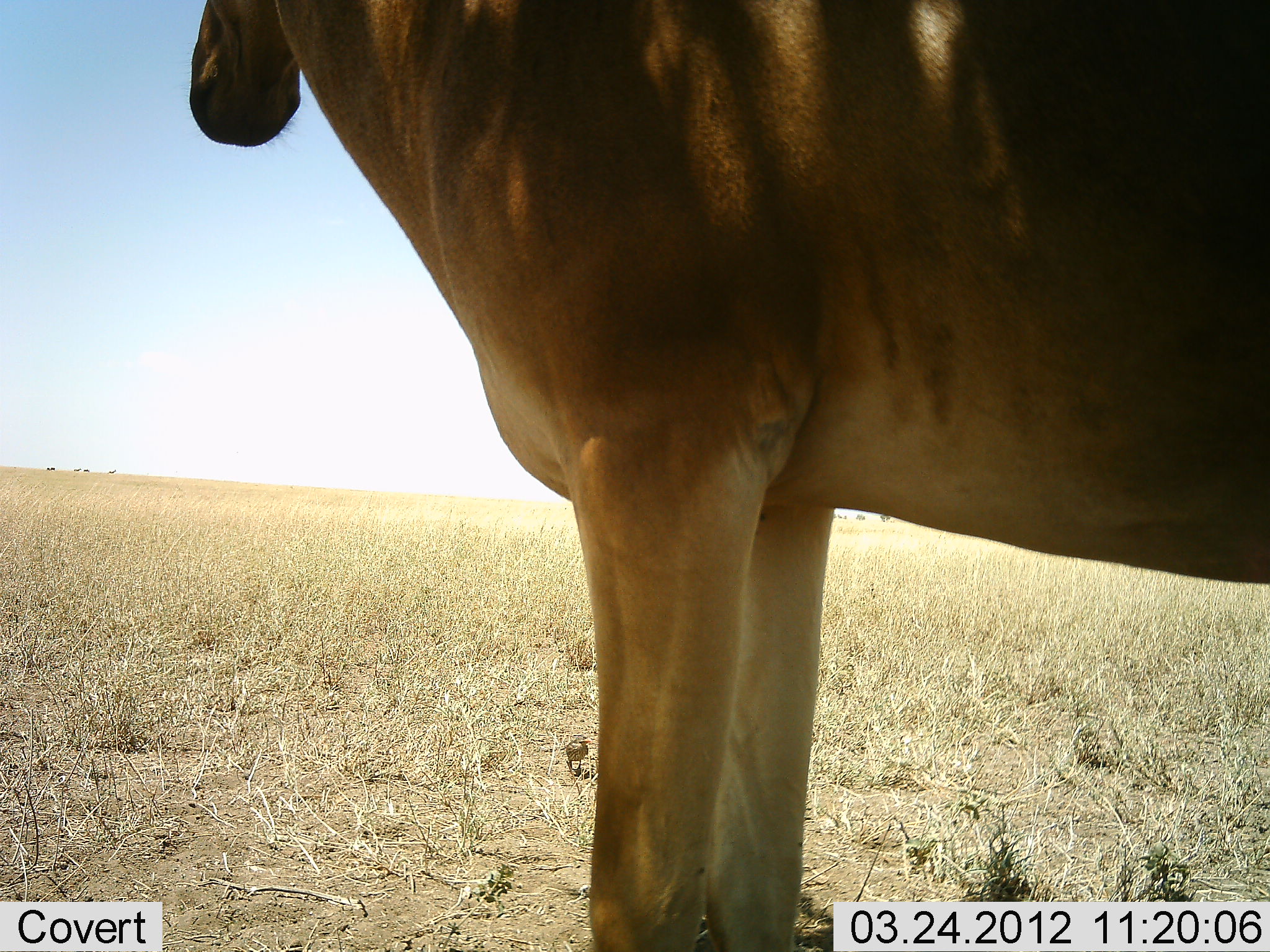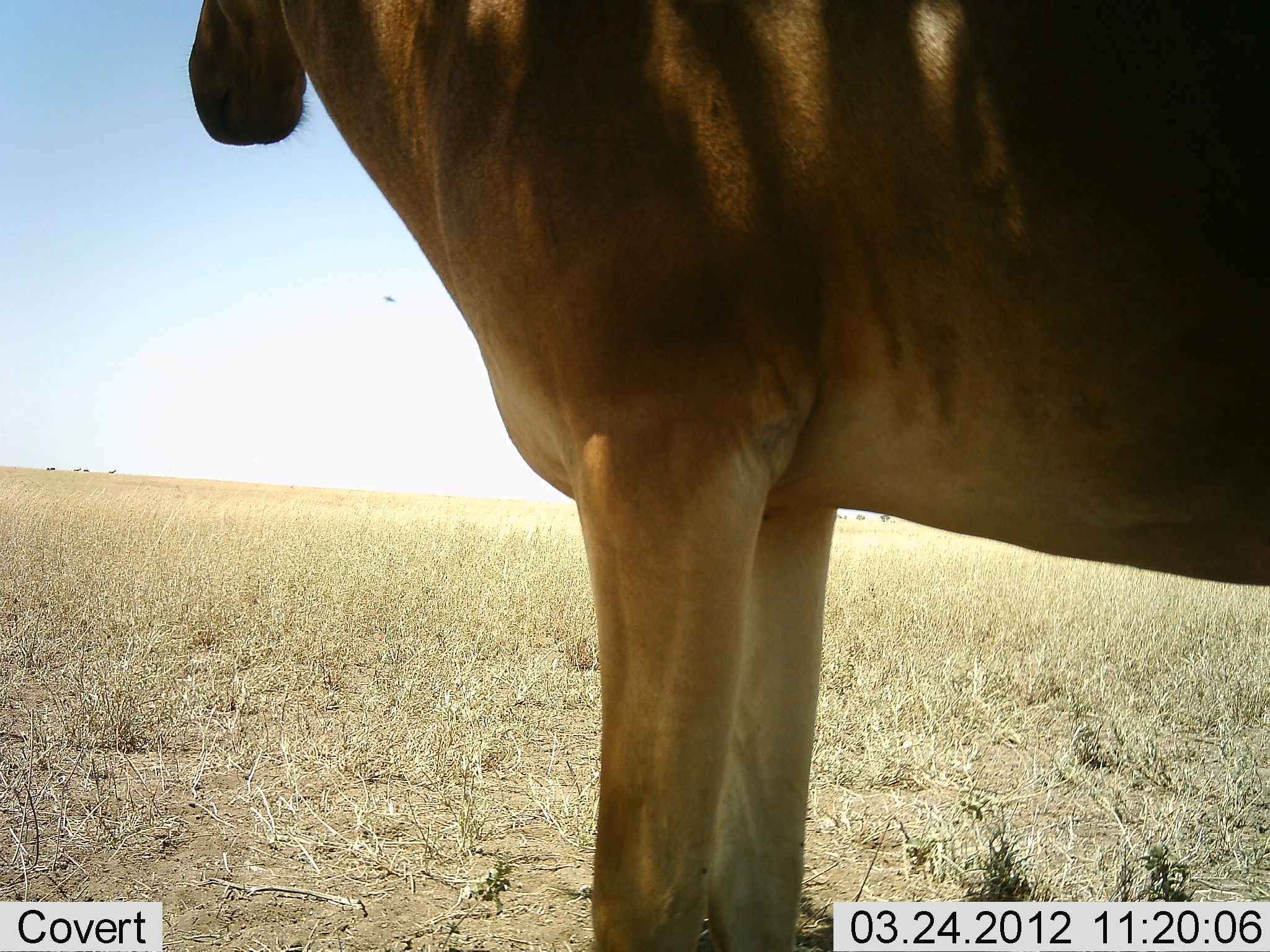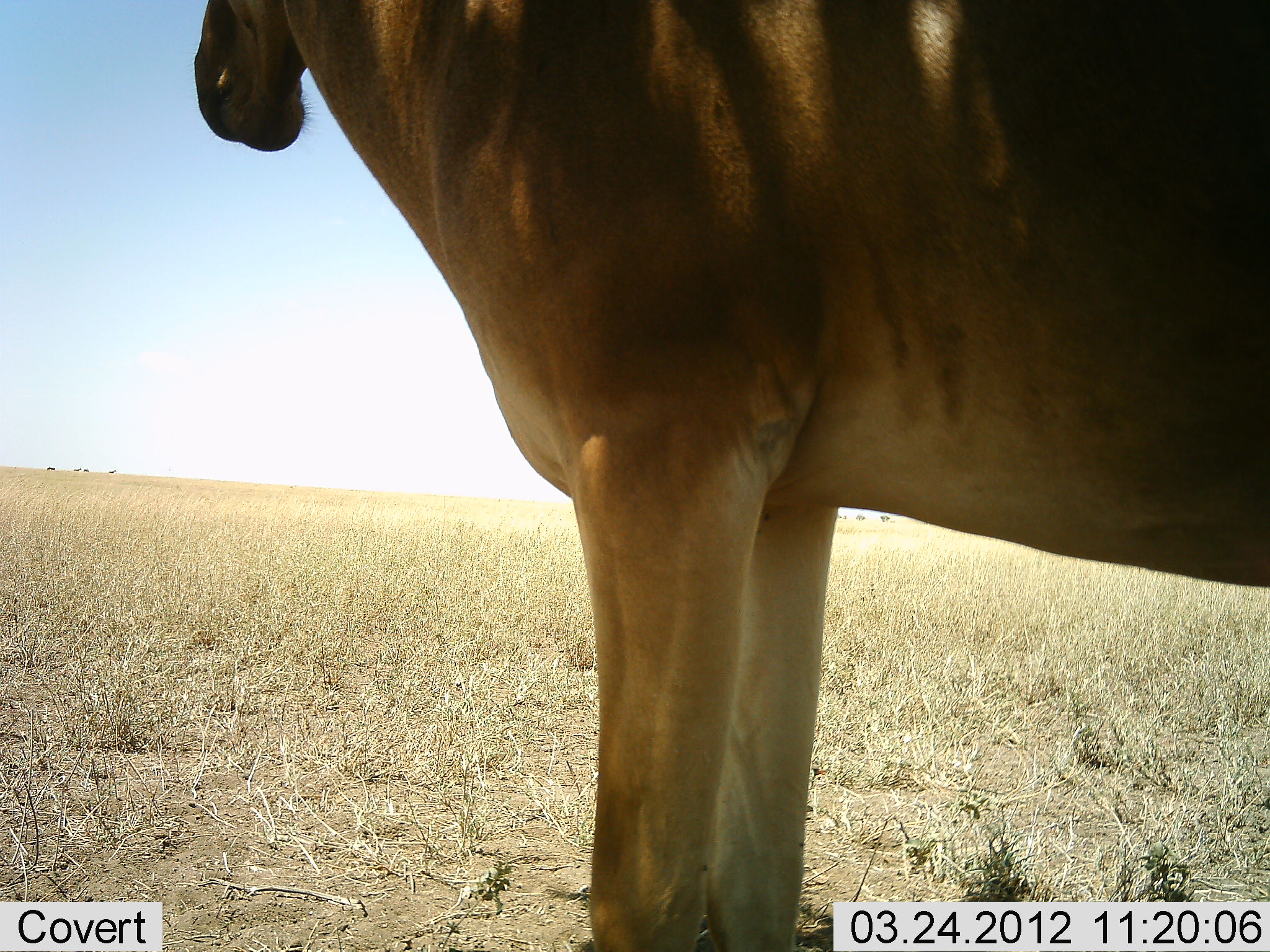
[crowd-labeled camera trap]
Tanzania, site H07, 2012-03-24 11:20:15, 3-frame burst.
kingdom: Animalia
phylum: Chordata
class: Mammalia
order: Artiodactyla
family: Bovidae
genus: Alcelaphus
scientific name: Alcelaphus buselaphus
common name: hartebeest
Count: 1.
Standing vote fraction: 100%.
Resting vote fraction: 0%.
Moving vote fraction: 0%.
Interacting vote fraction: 0%.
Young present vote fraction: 0%.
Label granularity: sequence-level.